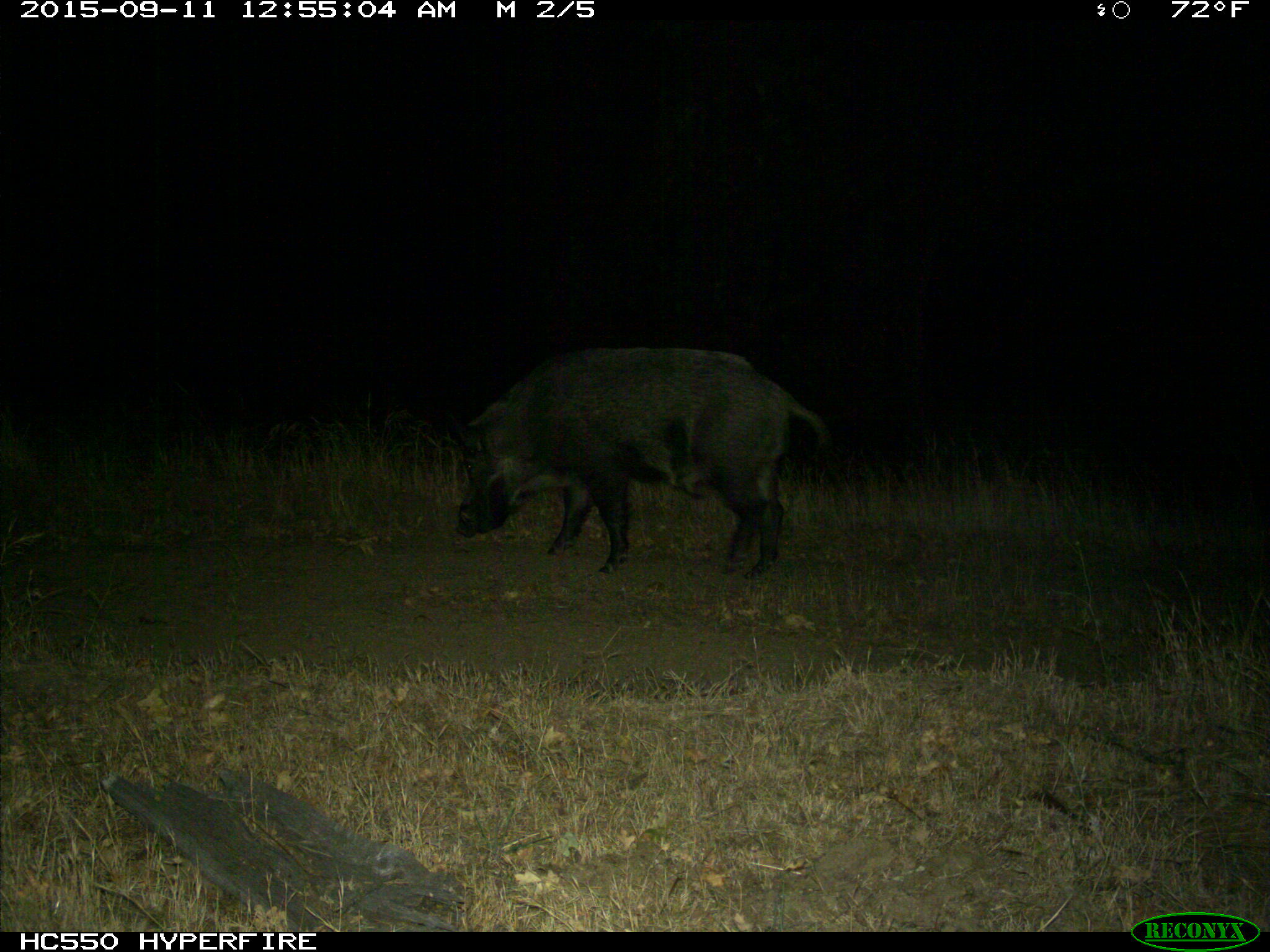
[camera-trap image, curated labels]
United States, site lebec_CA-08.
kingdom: Animalia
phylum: Chordata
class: Mammalia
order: Artiodactyla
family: Suidae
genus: Sus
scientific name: Sus scrofa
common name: wild boar